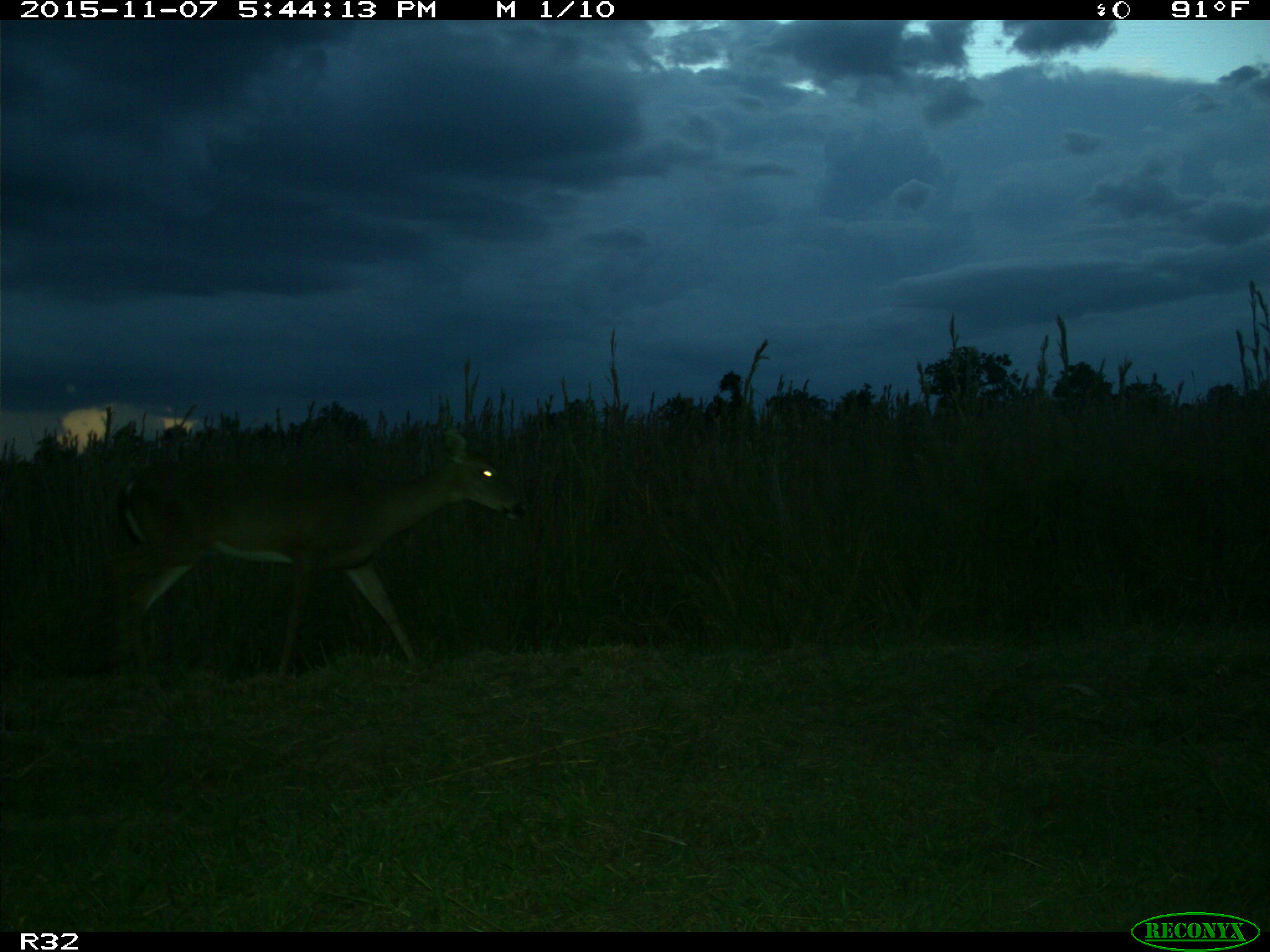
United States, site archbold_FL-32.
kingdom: Animalia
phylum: Chordata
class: Mammalia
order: Artiodactyla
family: Cervidae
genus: Odocoileus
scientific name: Odocoileus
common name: deer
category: unidentified deer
Unidentified deer (deer) (Odocoileus).